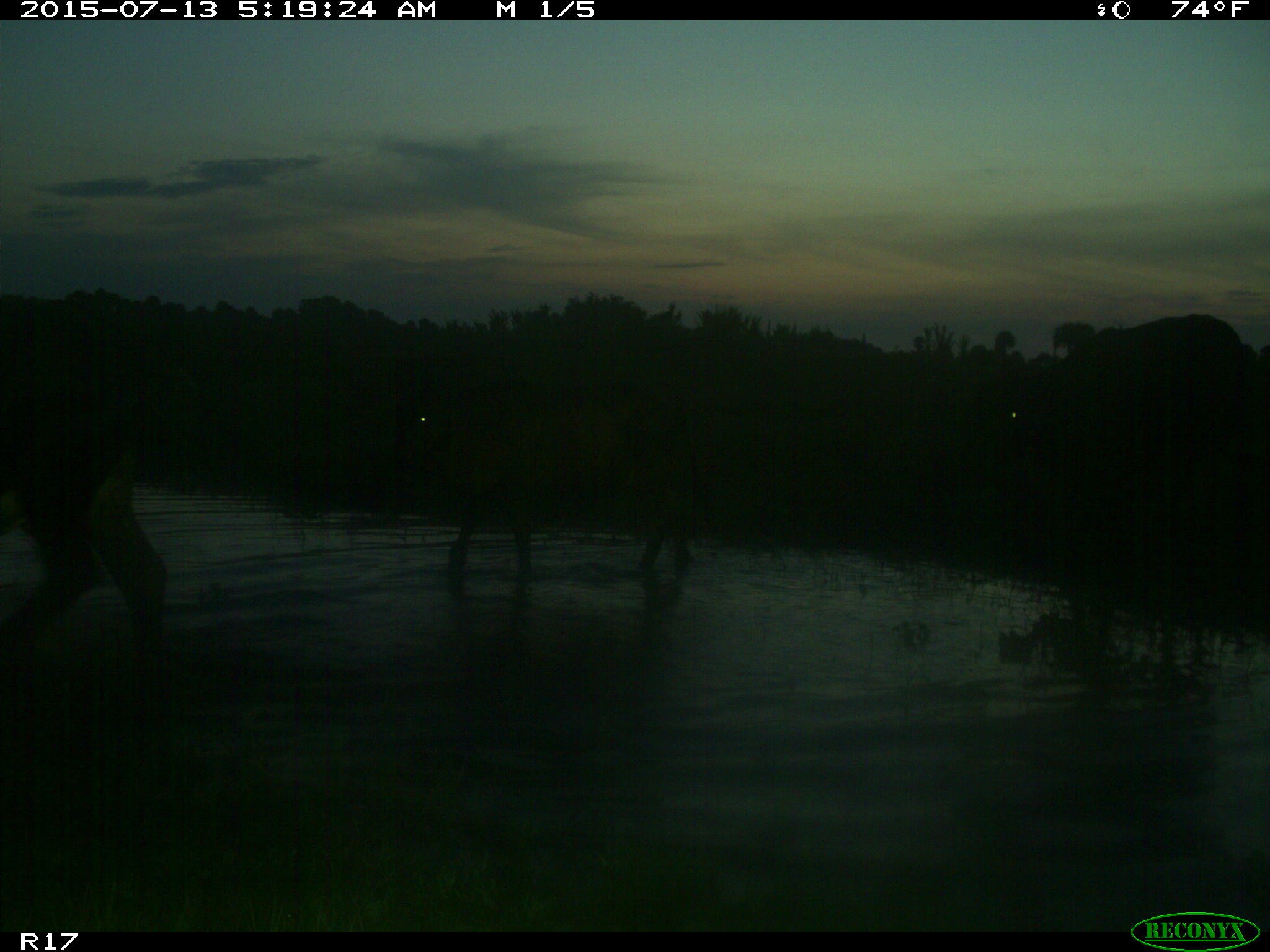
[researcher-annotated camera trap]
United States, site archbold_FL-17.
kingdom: Animalia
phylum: Chordata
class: Mammalia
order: Artiodactyla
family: Bovidae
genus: Bos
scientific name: Bos taurus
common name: domestic cow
Bos taurus (domestic cow).